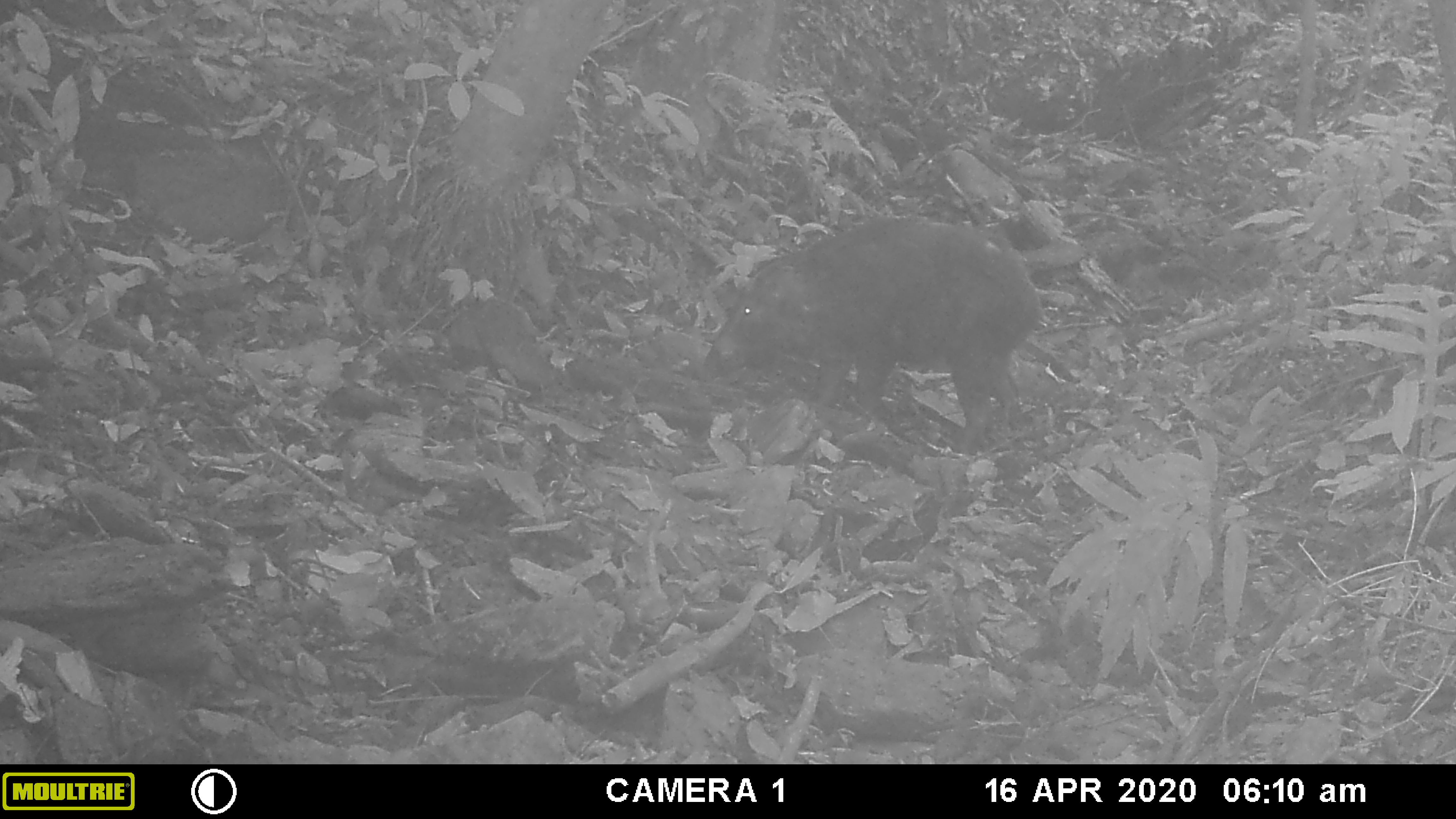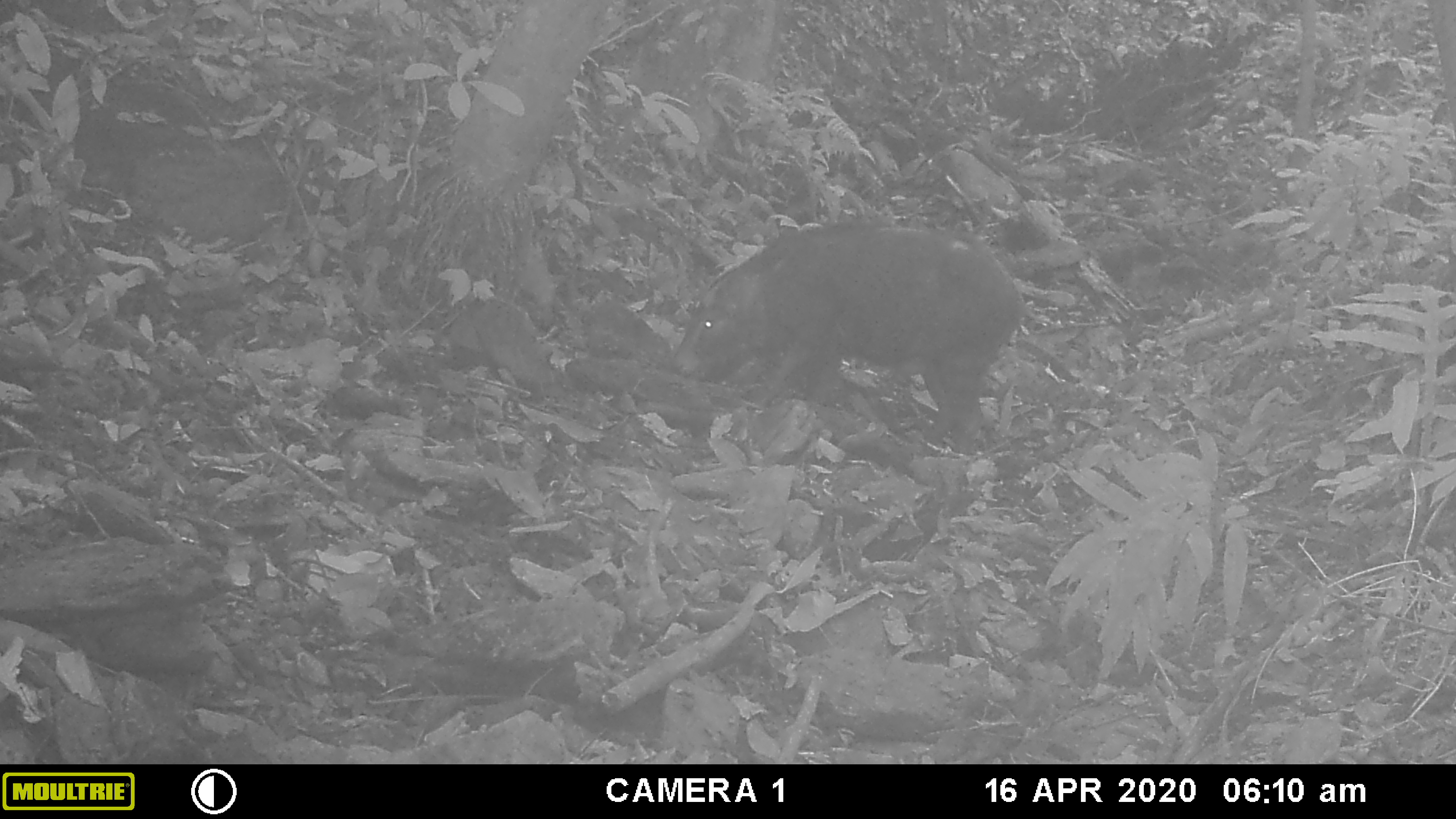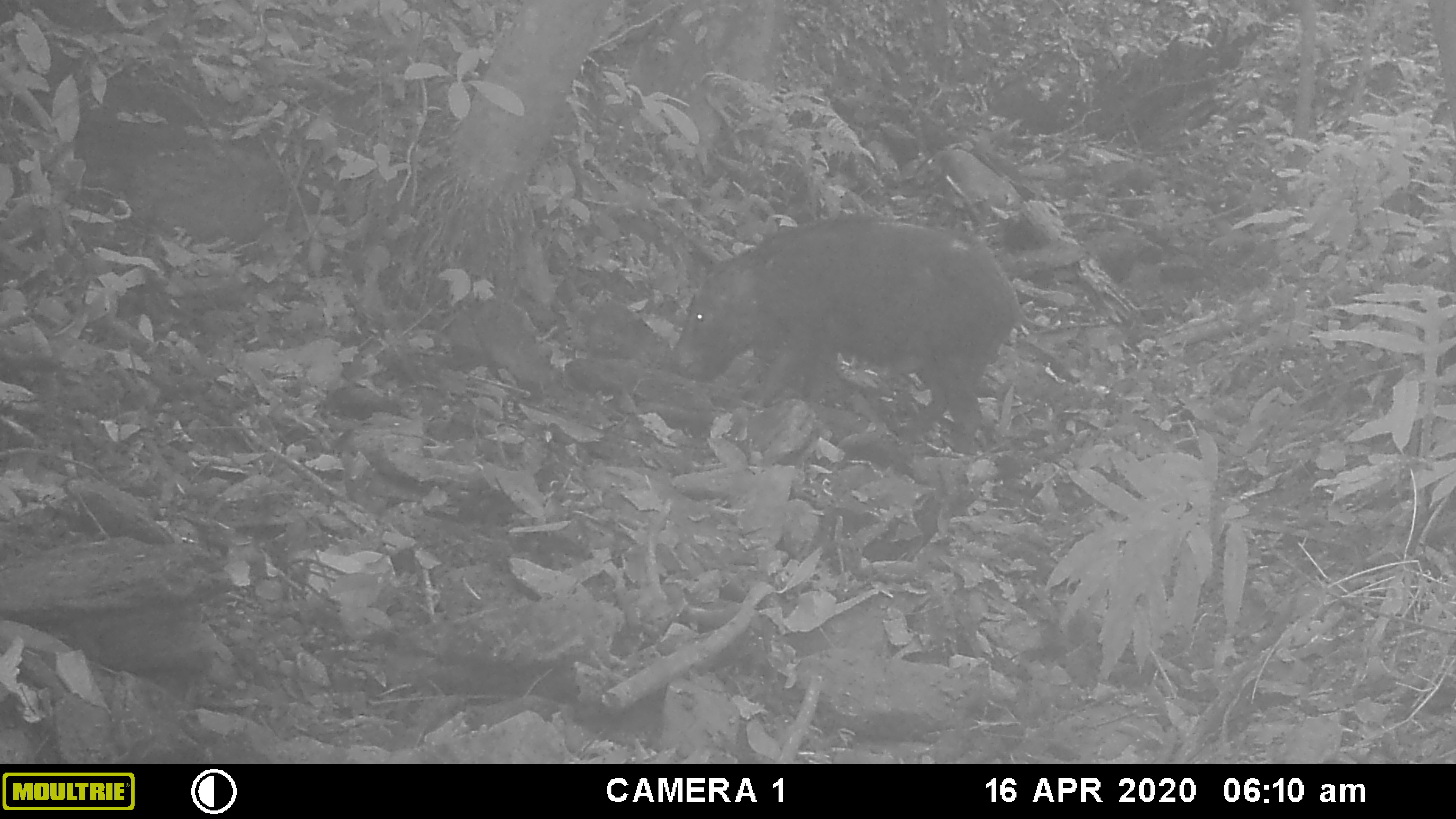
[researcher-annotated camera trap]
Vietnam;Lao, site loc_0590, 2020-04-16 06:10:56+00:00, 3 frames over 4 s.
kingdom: Animalia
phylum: Chordata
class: Mammalia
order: Artiodactyla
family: Suidae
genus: Sus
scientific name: Sus scrofa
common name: eurasian wild pig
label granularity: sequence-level